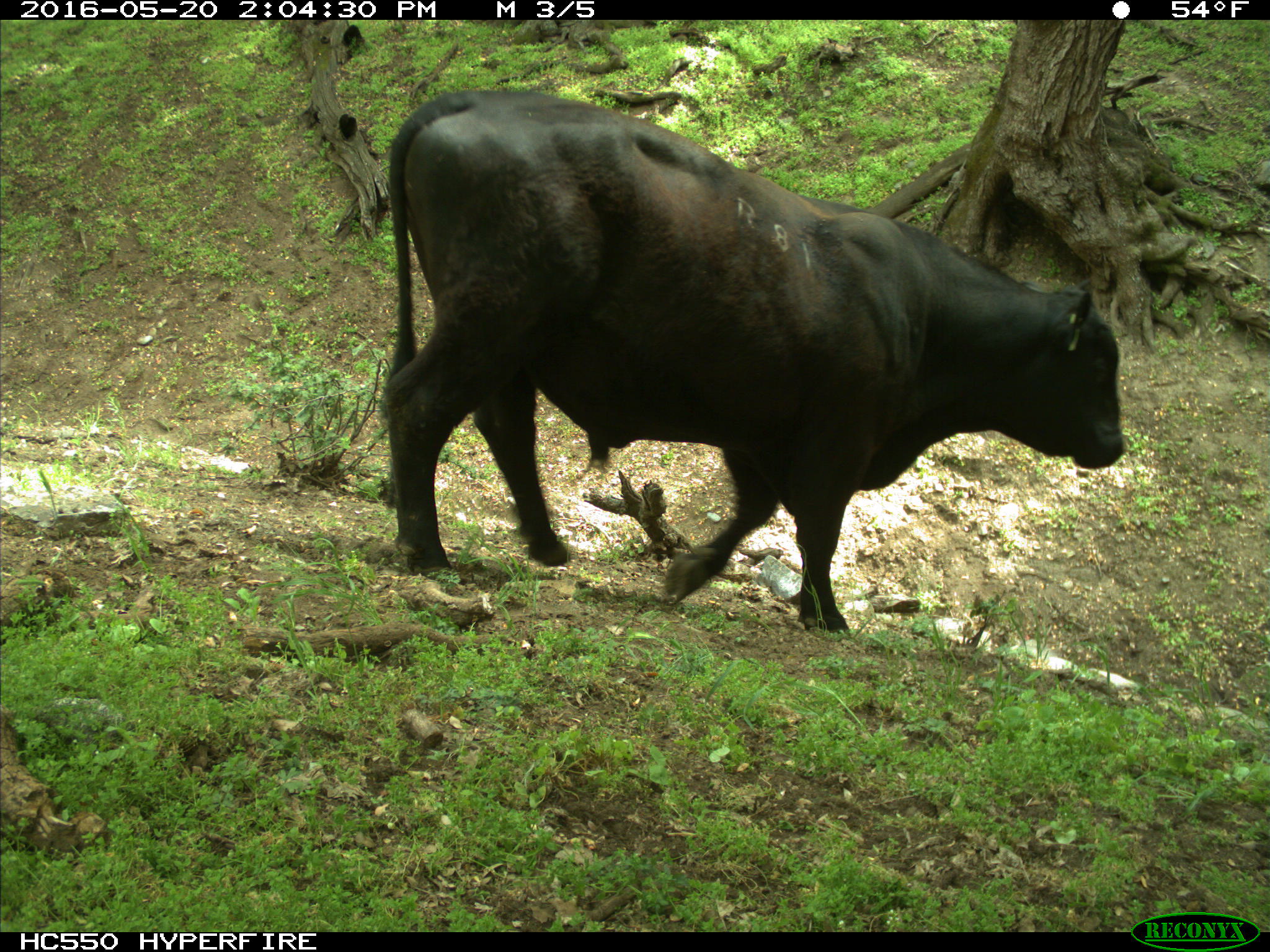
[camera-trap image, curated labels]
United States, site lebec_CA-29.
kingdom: Animalia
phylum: Chordata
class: Mammalia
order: Artiodactyla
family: Bovidae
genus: Bos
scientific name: Bos taurus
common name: domestic cow